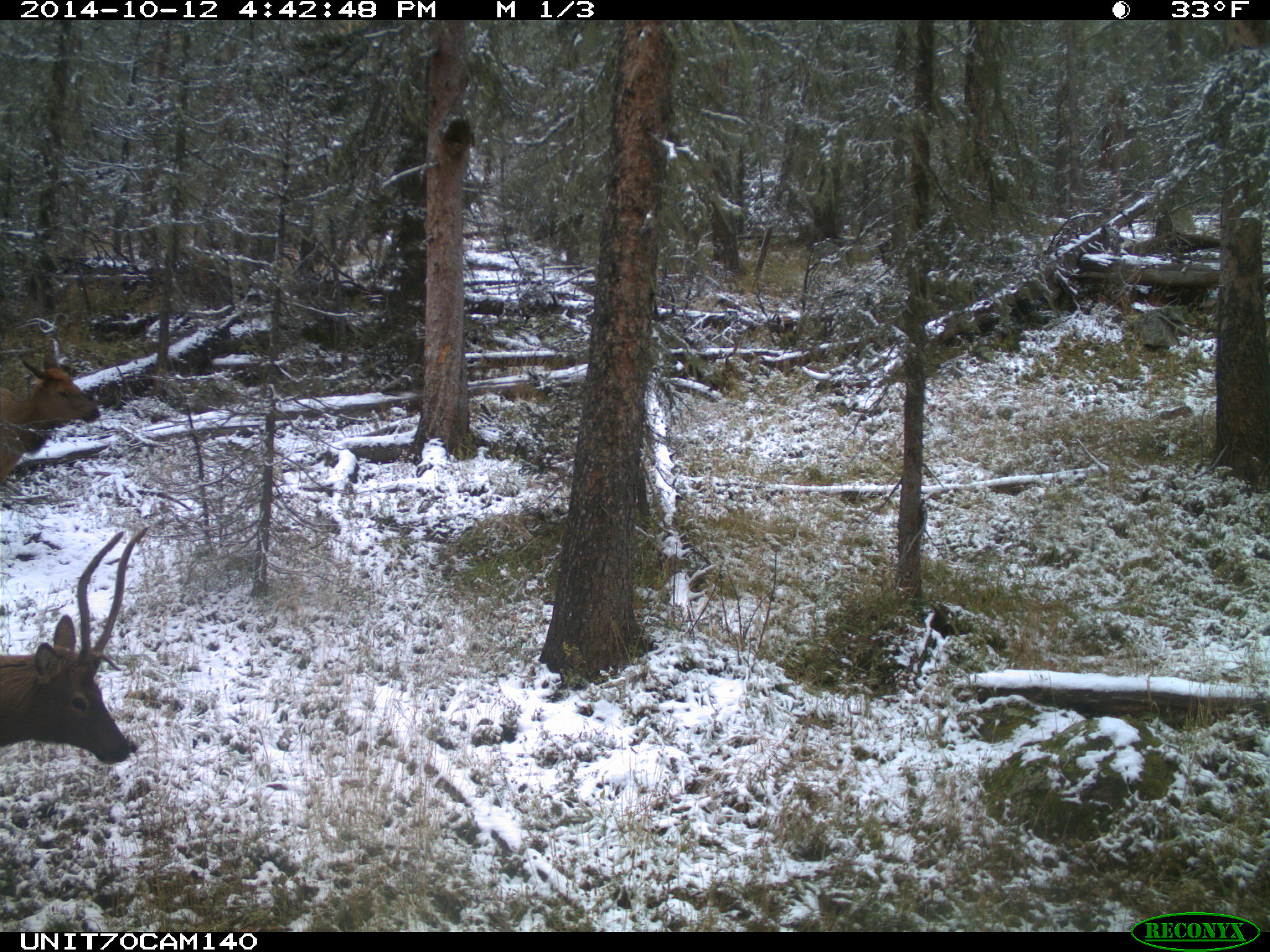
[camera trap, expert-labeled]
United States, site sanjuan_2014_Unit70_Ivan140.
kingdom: Animalia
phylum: Chordata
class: Mammalia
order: Artiodactyla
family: Cervidae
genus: Cervus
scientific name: Cervus elaphus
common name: red deer